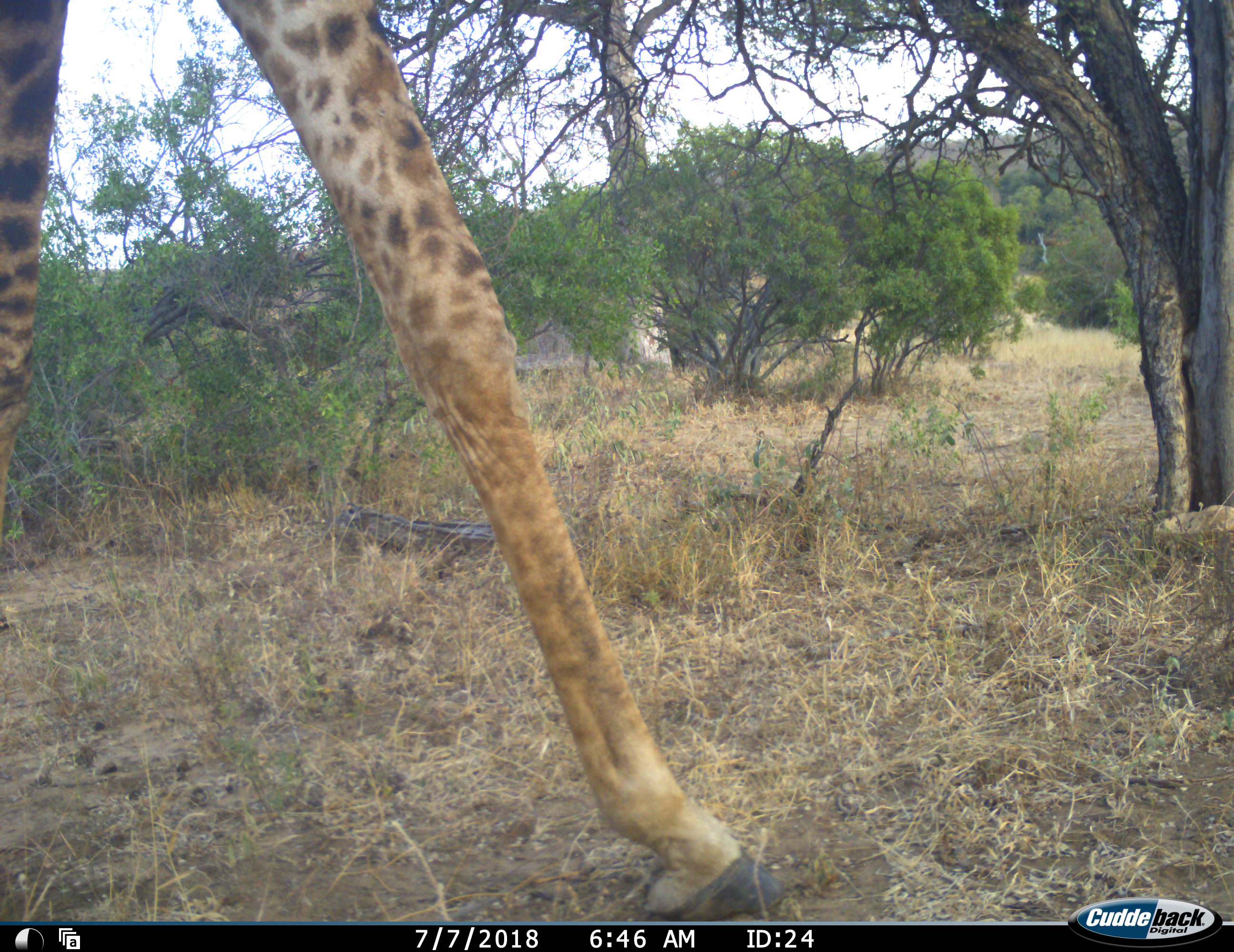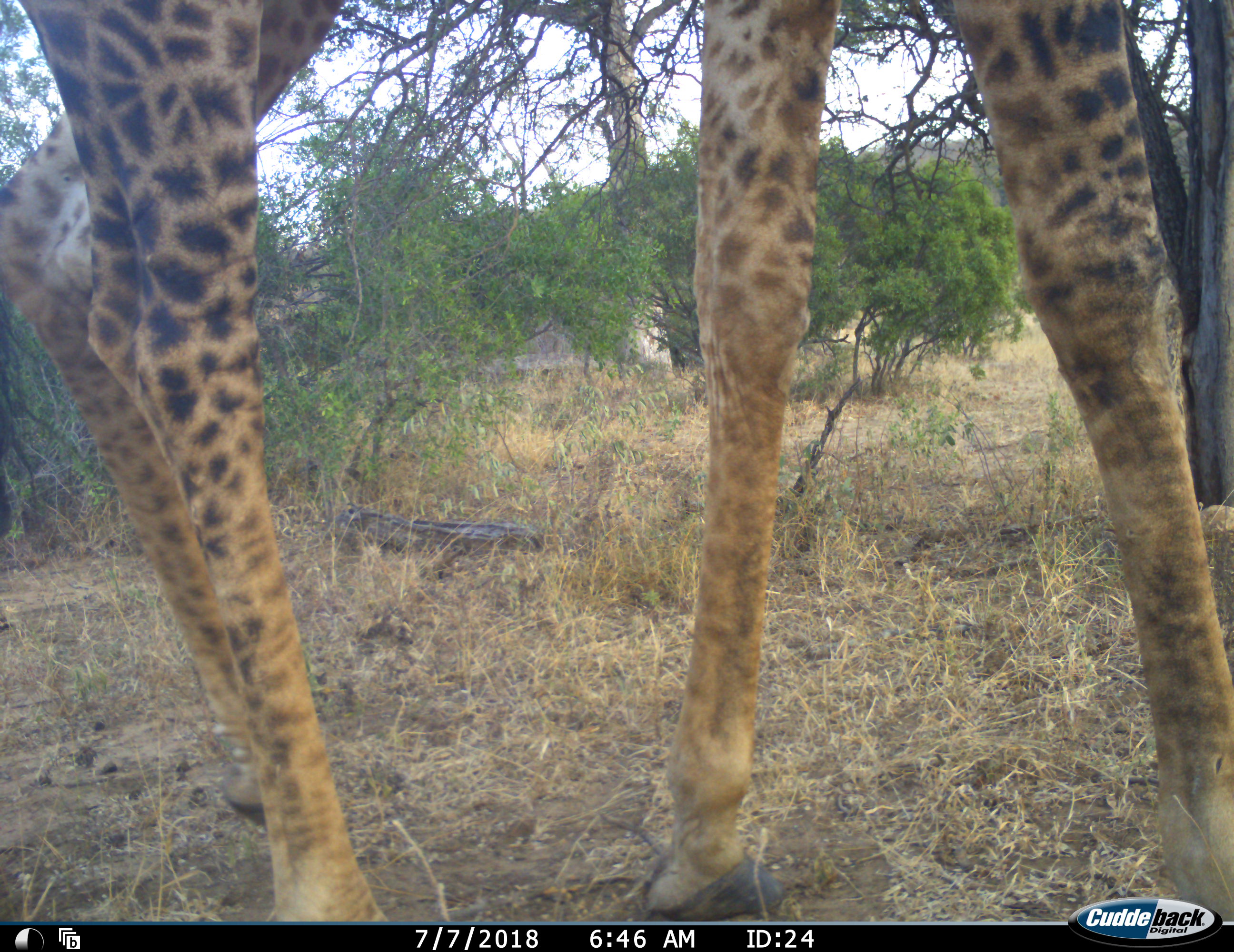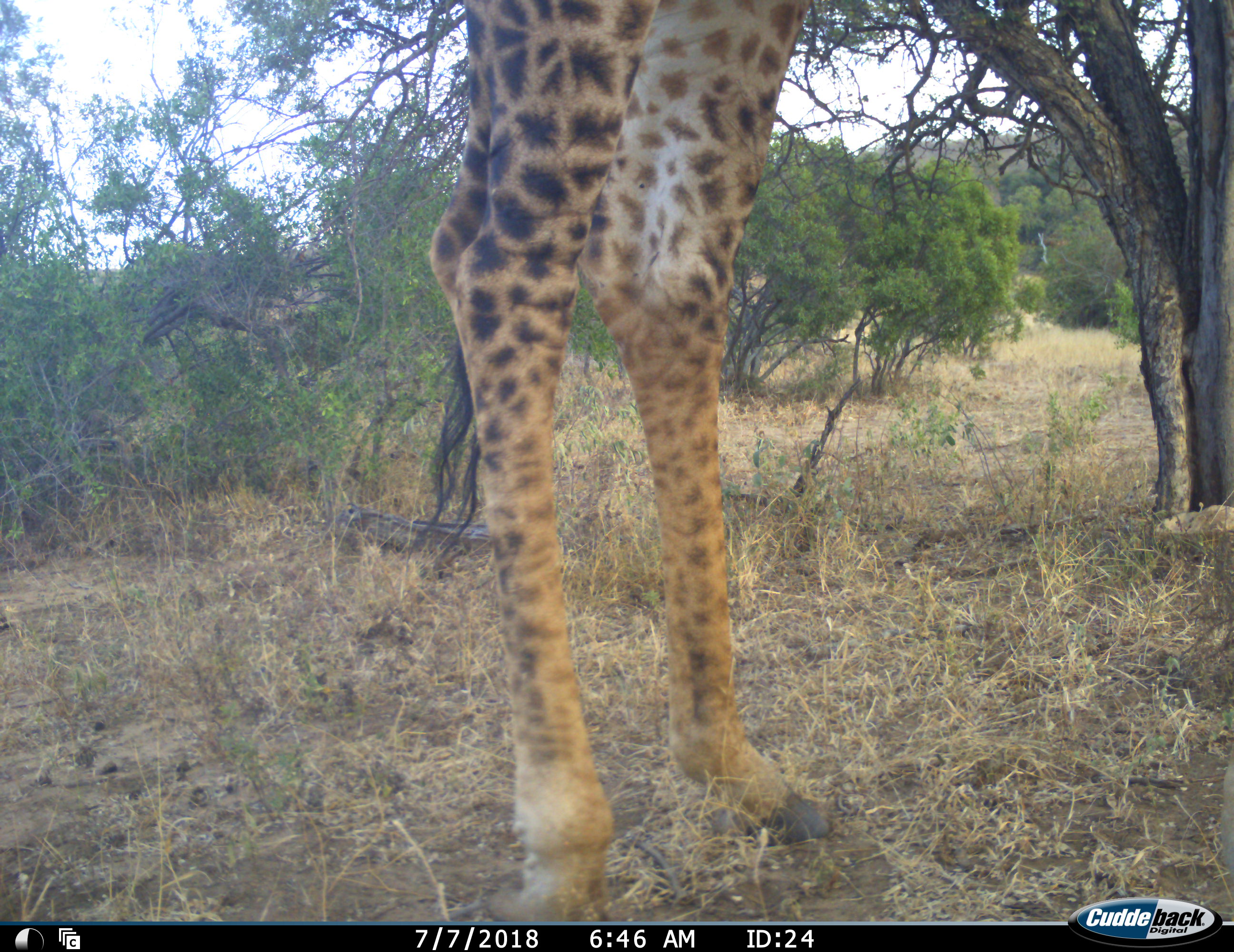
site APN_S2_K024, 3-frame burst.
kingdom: Animalia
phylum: Chordata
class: Mammalia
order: Artiodactyla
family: Giraffidae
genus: Giraffa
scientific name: Giraffa camelopardalis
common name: giraffe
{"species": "giraffe (Giraffa camelopardalis)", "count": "1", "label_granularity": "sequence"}